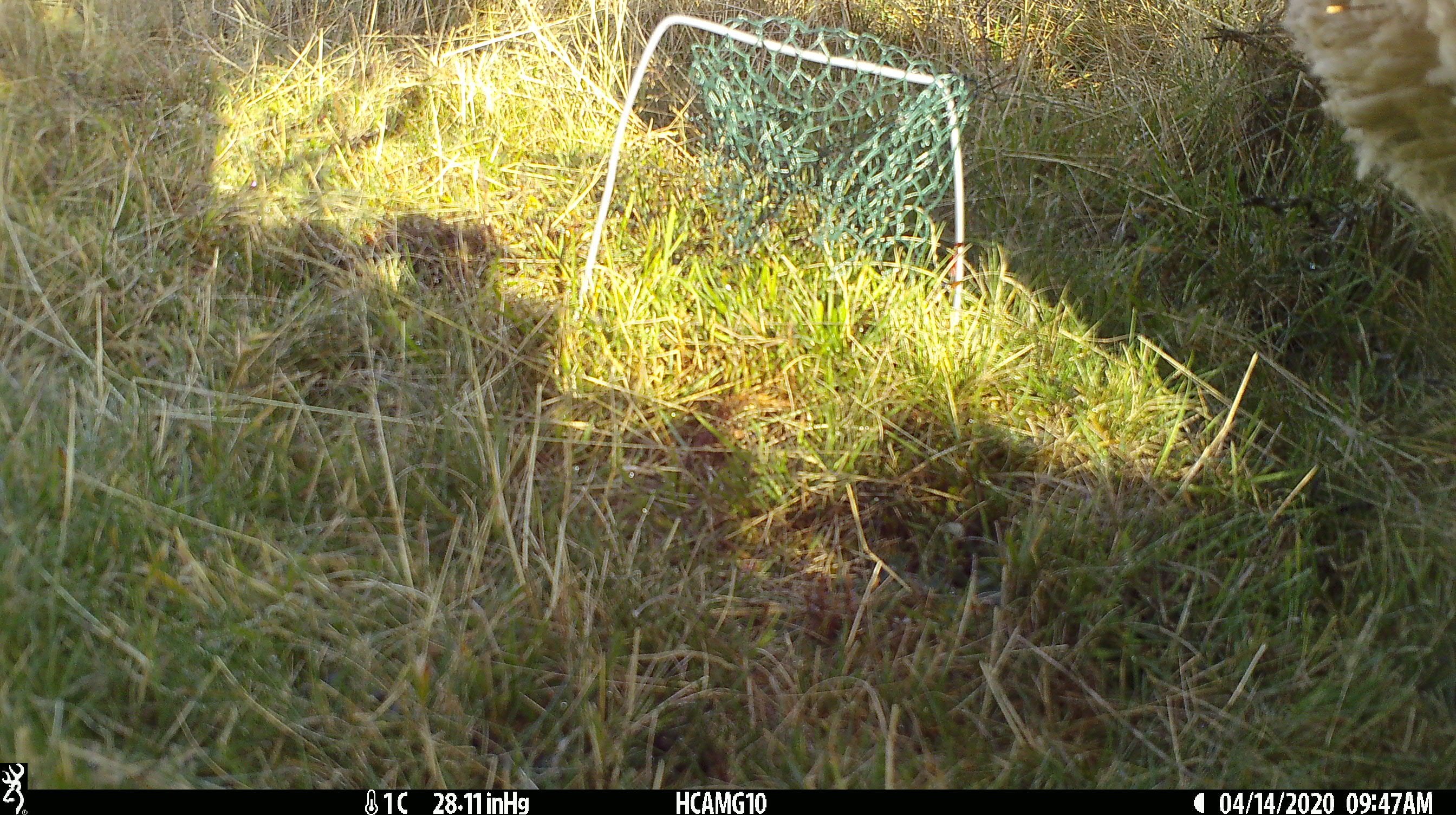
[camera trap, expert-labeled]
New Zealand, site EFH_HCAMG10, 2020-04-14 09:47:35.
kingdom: Animalia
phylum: Chordata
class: Mammalia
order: Artiodactyla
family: Bovidae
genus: Ovis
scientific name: Ovis aries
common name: domestic sheep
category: sheep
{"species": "sheep (domestic sheep) (Ovis aries)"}